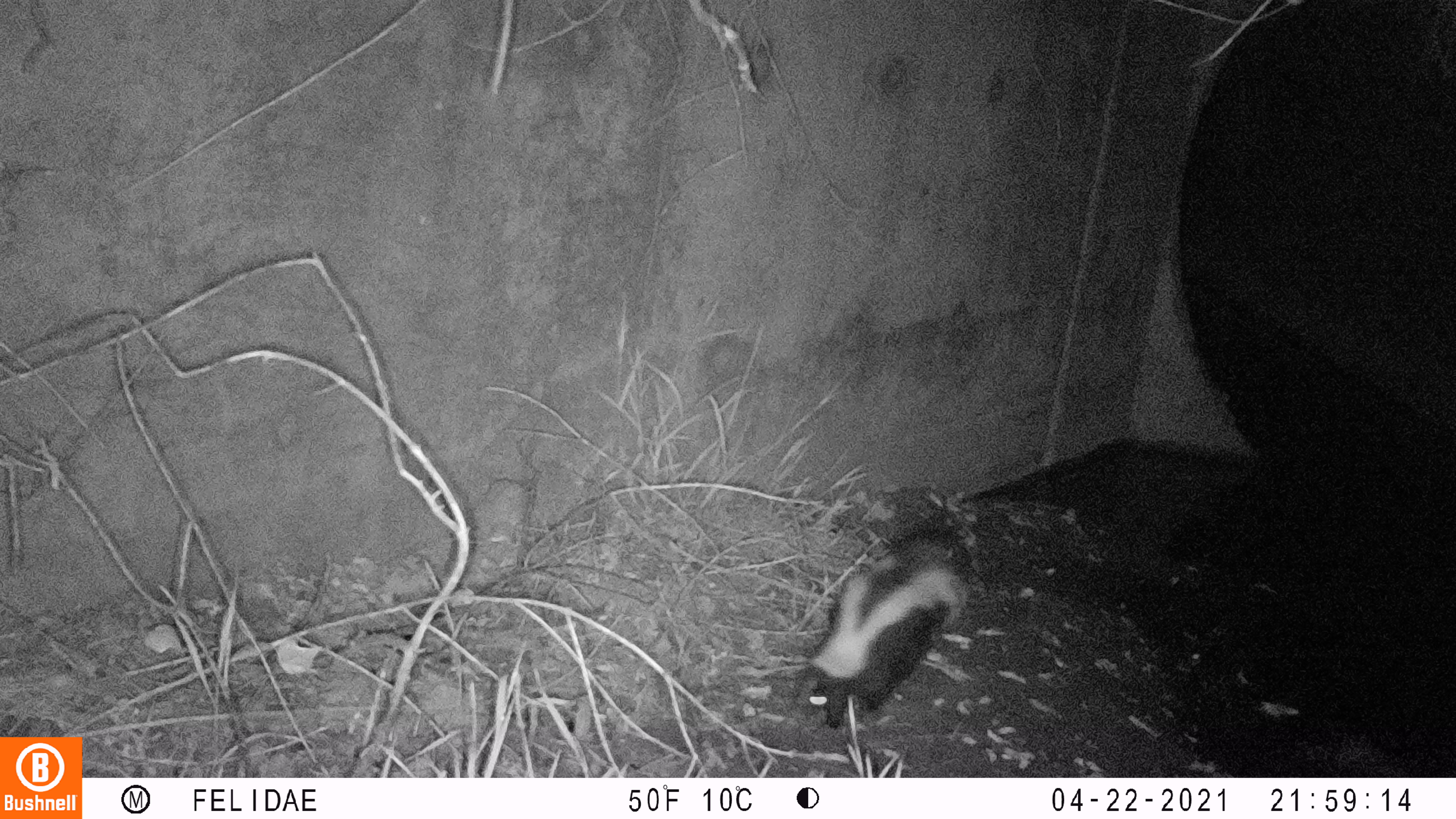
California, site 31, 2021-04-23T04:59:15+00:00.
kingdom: Animalia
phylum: Chordata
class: Mammalia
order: Carnivora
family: Mephitidae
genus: Mephitis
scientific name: Mephitis mephitis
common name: striped skunk